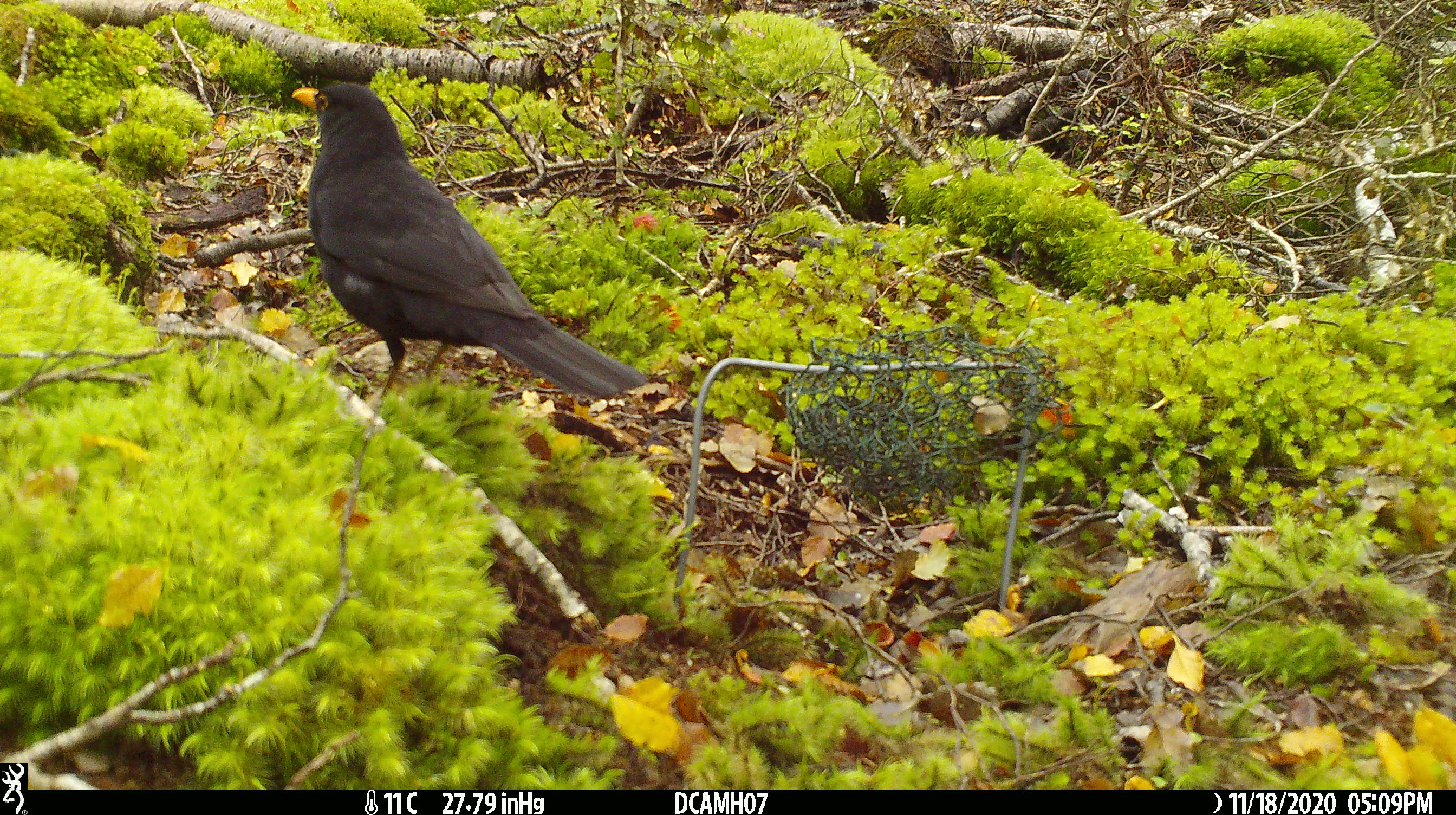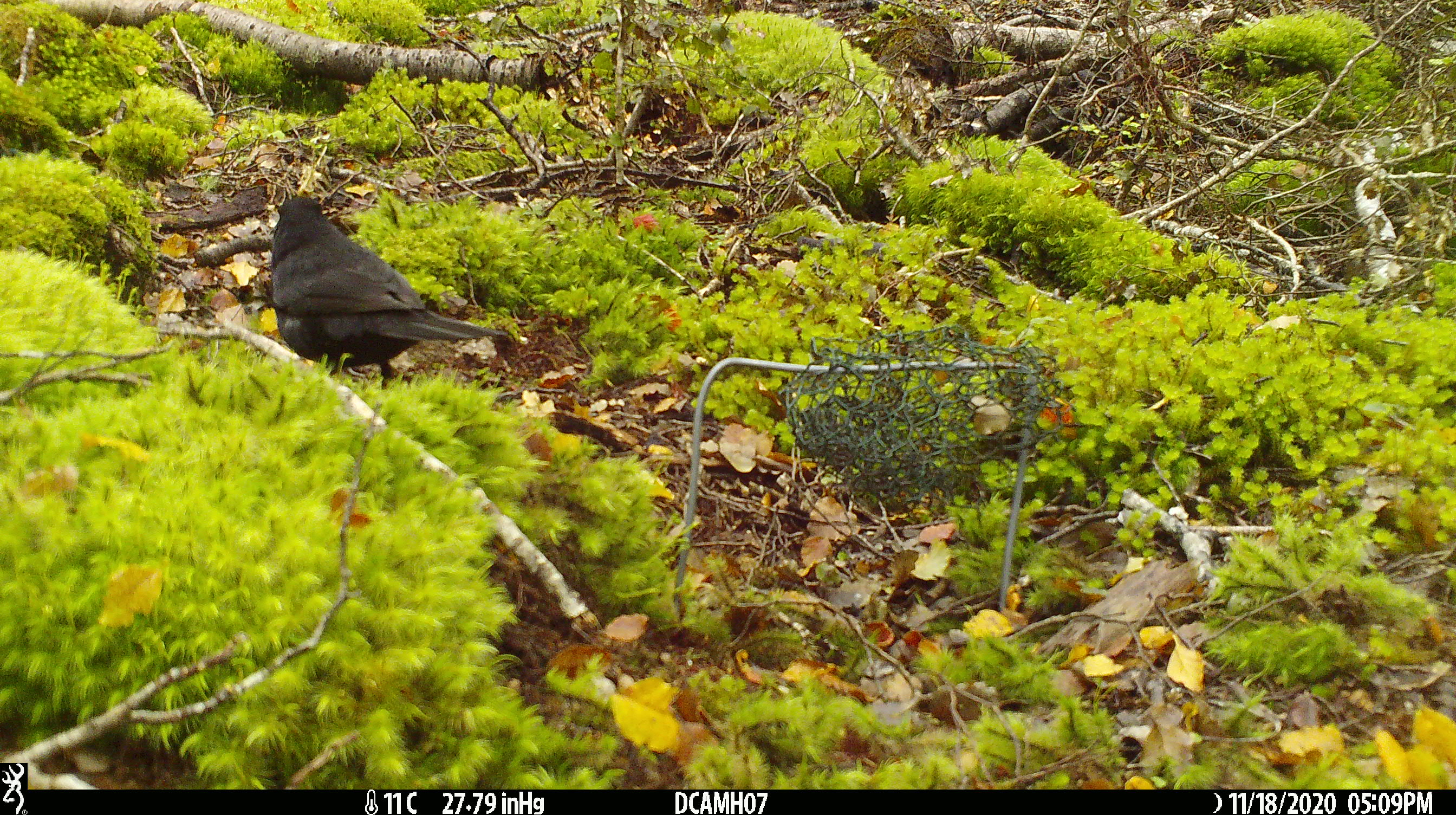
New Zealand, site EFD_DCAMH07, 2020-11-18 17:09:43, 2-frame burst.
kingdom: Animalia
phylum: Chordata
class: Aves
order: Passeriformes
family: Turdidae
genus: Turdus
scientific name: Turdus merula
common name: eurasian blackbird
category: blackbird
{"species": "blackbird (eurasian blackbird) (Turdus merula)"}